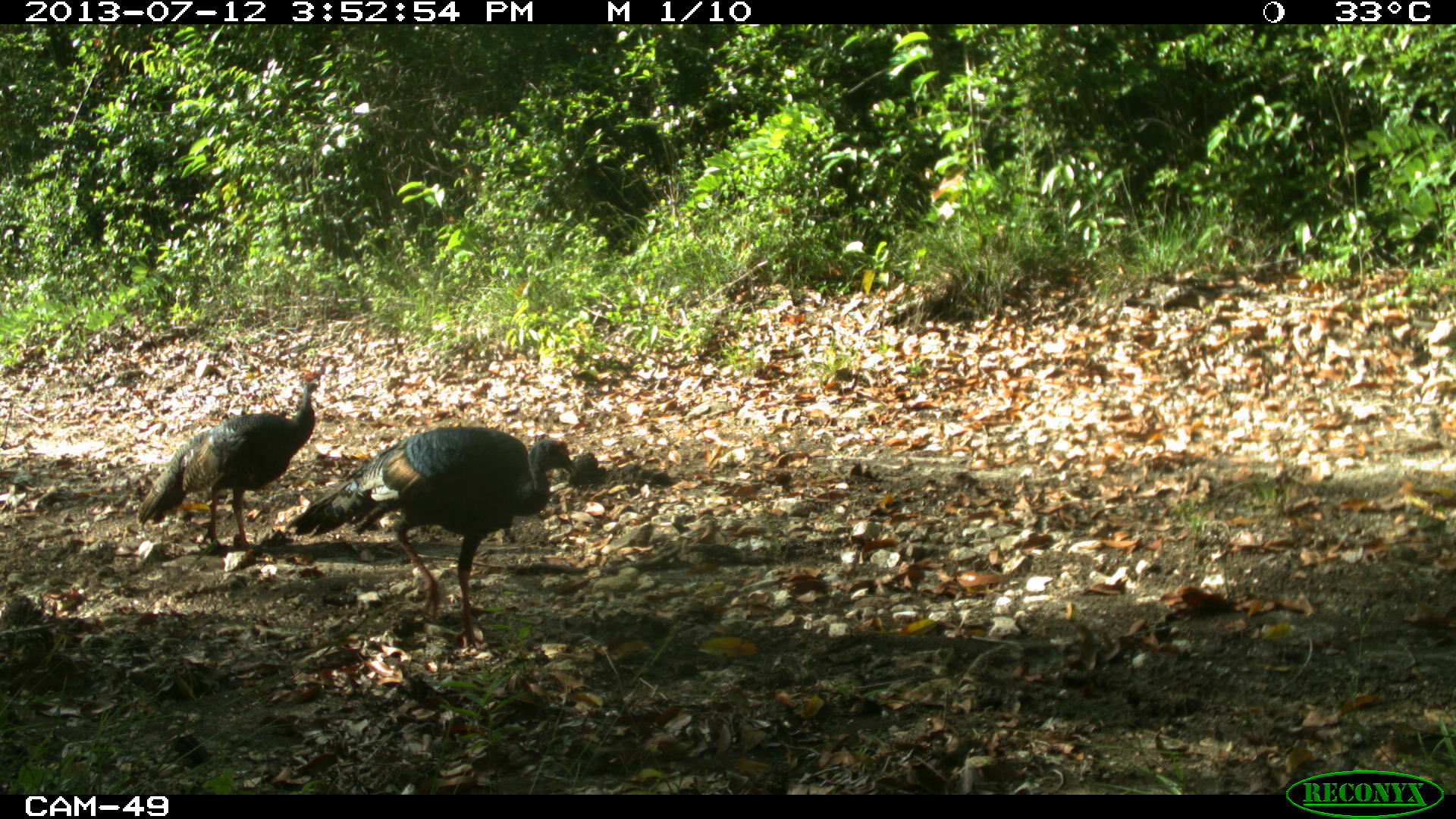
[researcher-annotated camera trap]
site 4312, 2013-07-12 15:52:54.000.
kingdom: Animalia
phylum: Chordata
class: Aves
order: Galliformes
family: Phasianidae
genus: Meleagris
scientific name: Meleagris ocellata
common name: ocellated turkey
Meleagris ocellata (ocellated turkey), count 2.